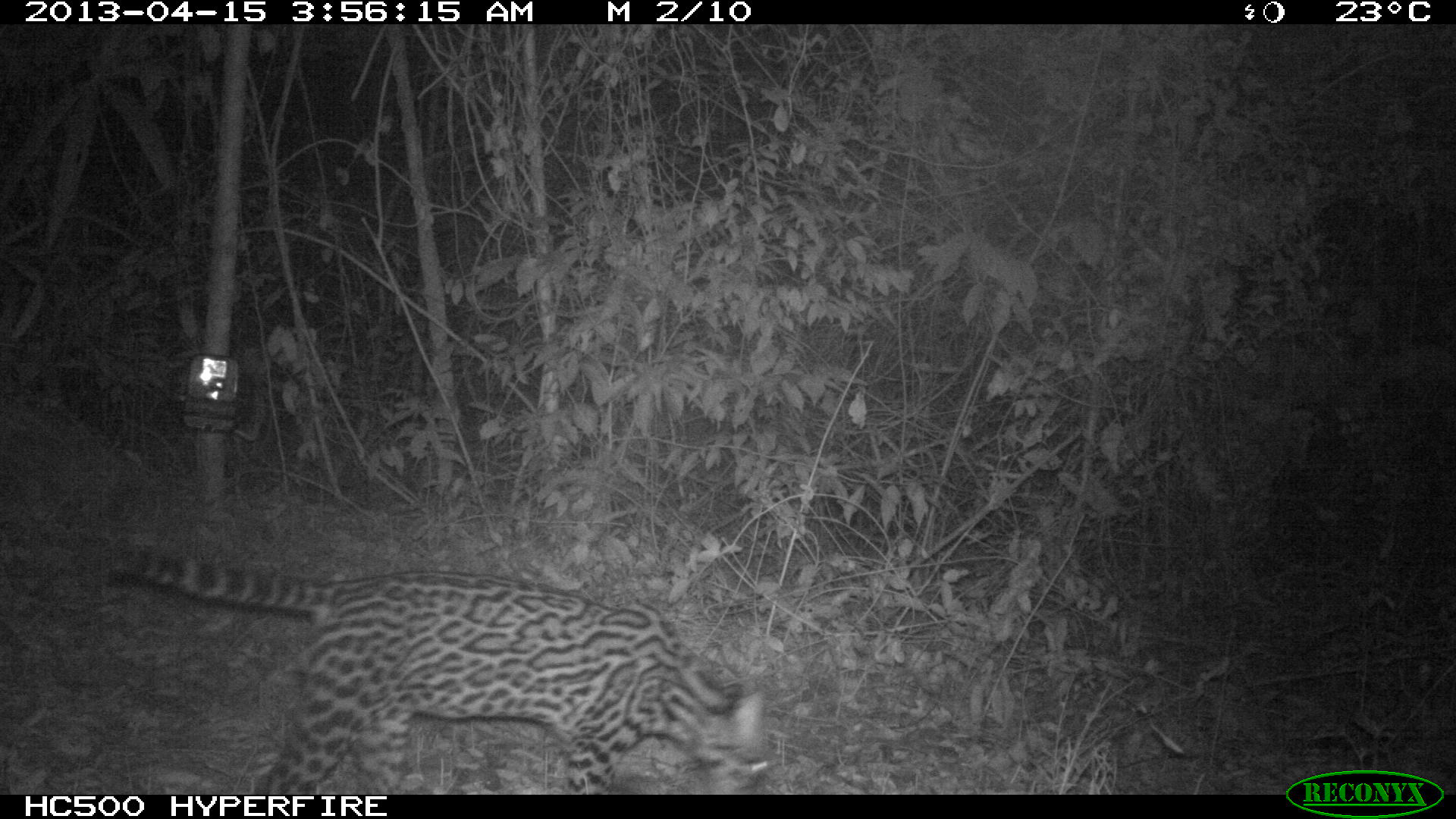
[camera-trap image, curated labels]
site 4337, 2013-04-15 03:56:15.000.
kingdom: Animalia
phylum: Chordata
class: Mammalia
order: Carnivora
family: Felidae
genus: Leopardus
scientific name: Leopardus pardalis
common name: ocelot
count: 1